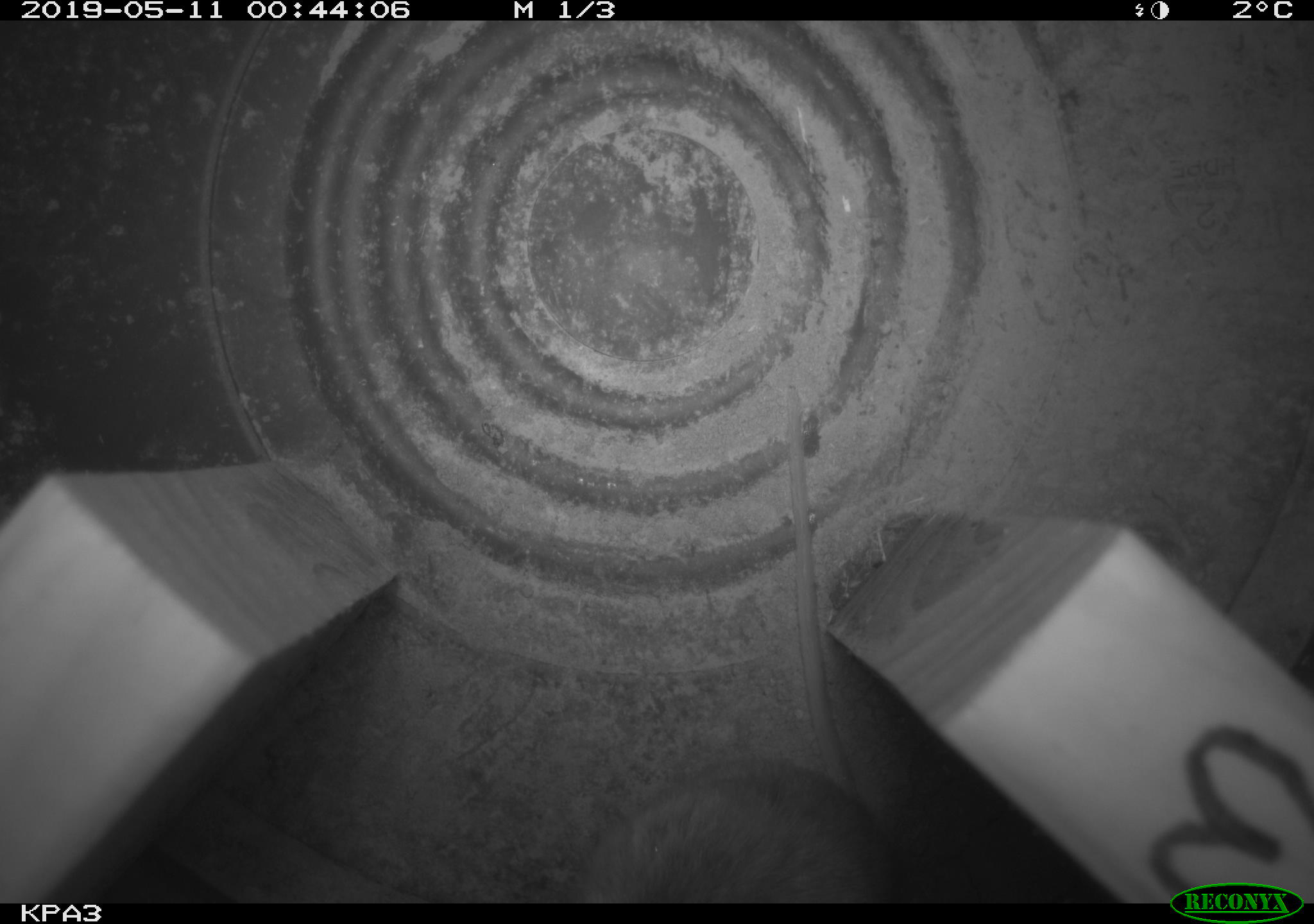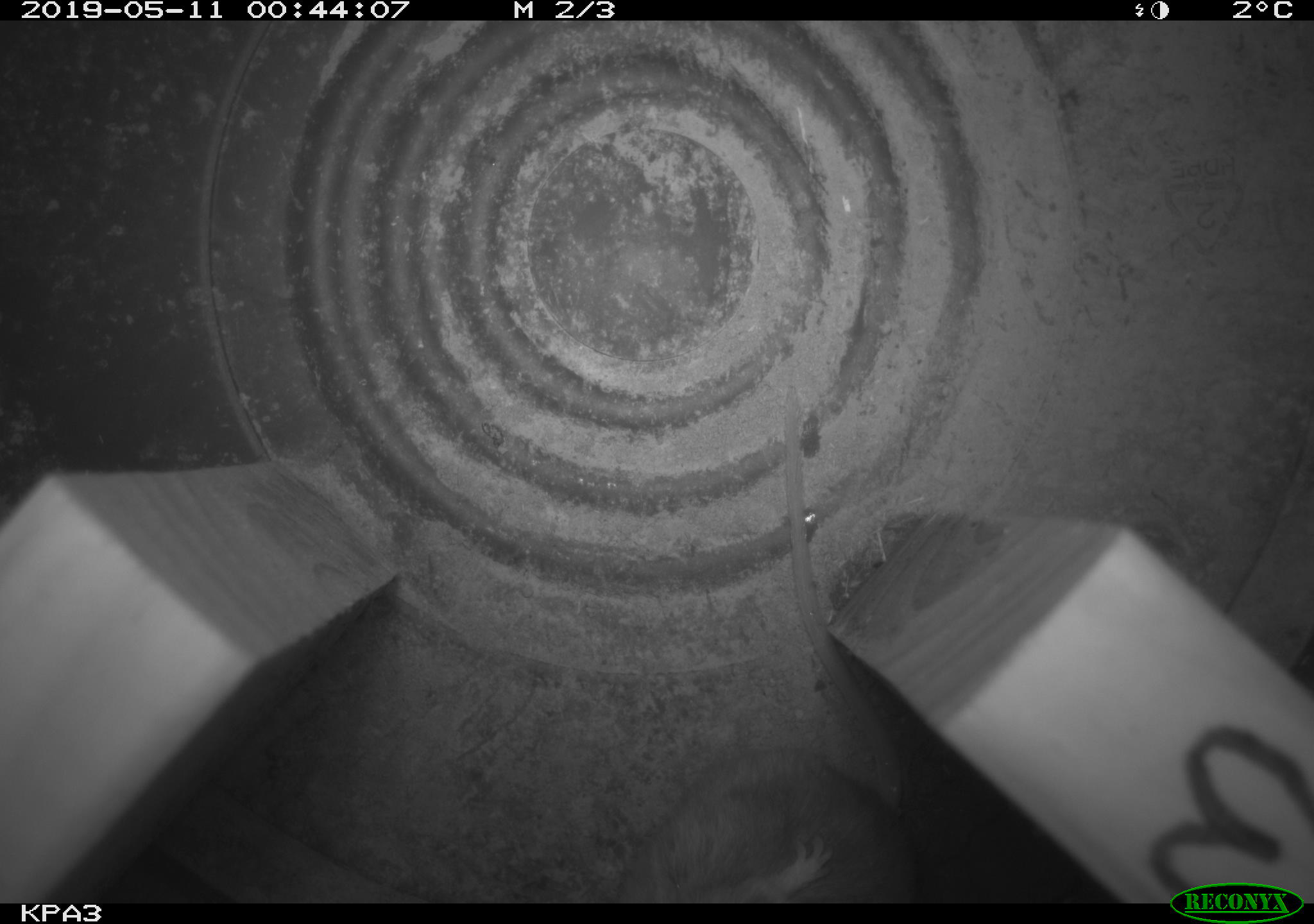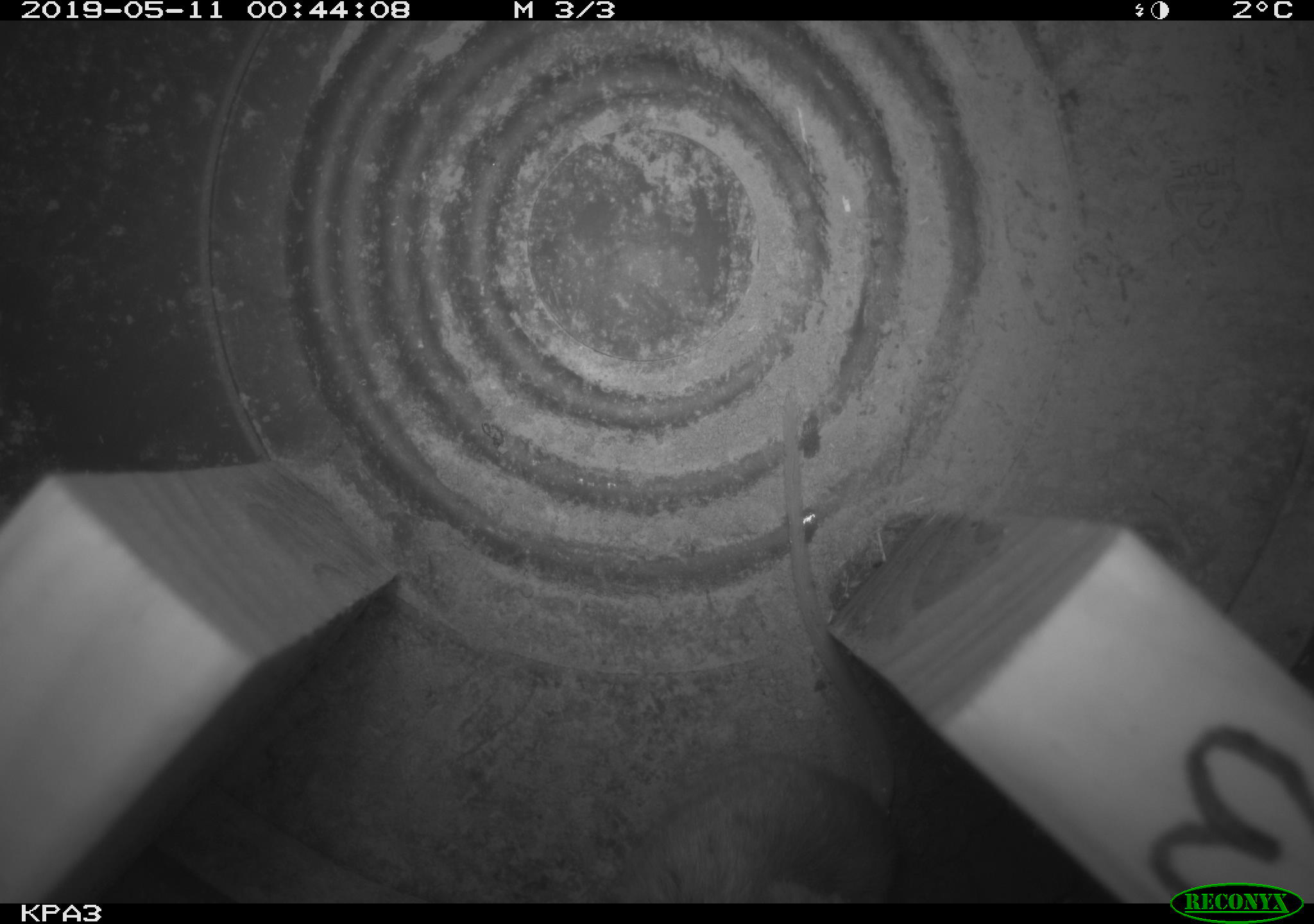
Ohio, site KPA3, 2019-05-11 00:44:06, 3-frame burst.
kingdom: Animalia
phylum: Chordata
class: Mammalia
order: Rodentia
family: Cricetidae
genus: Peromyscus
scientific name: Peromyscus leucopus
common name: white-footed mouse